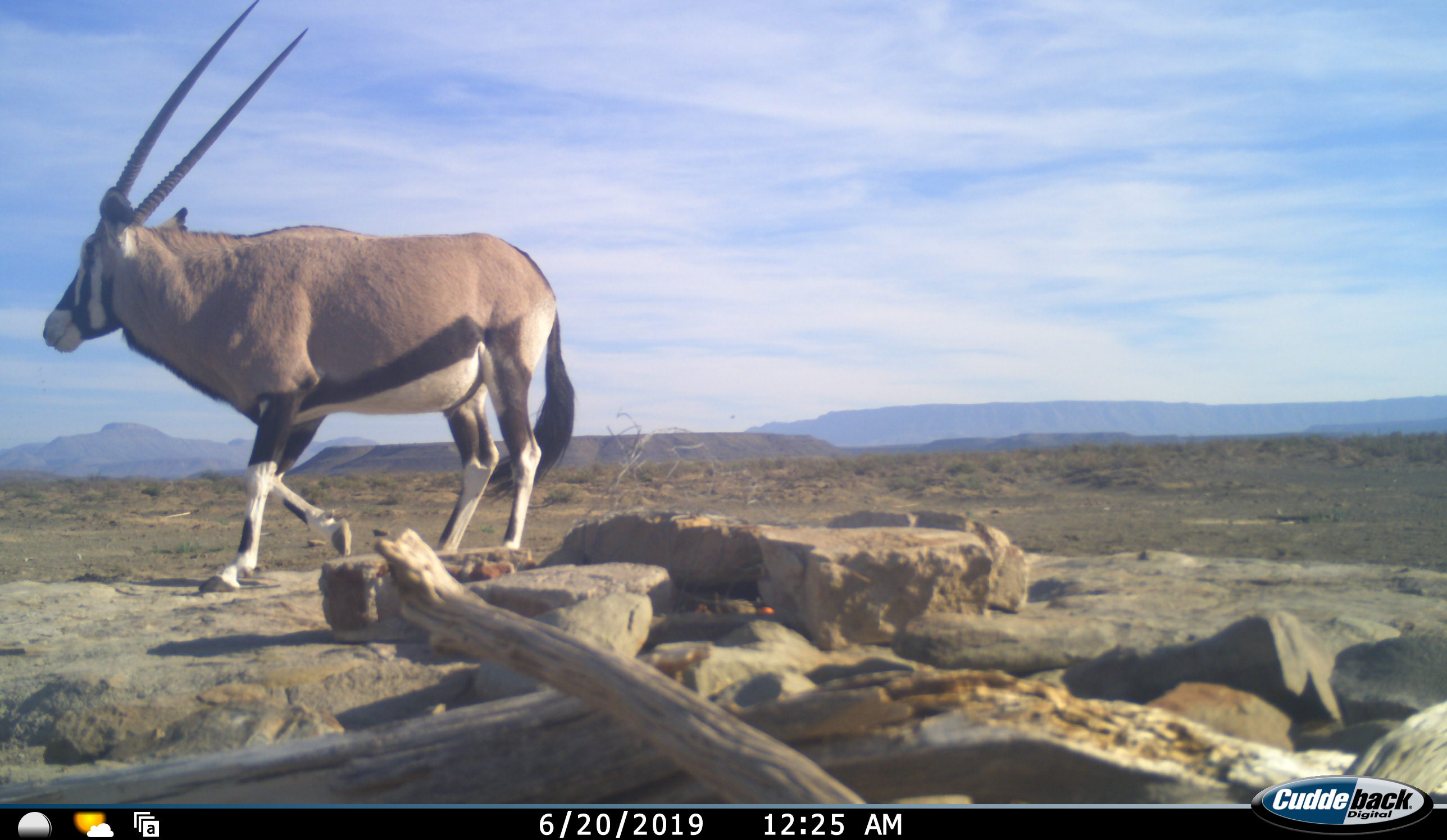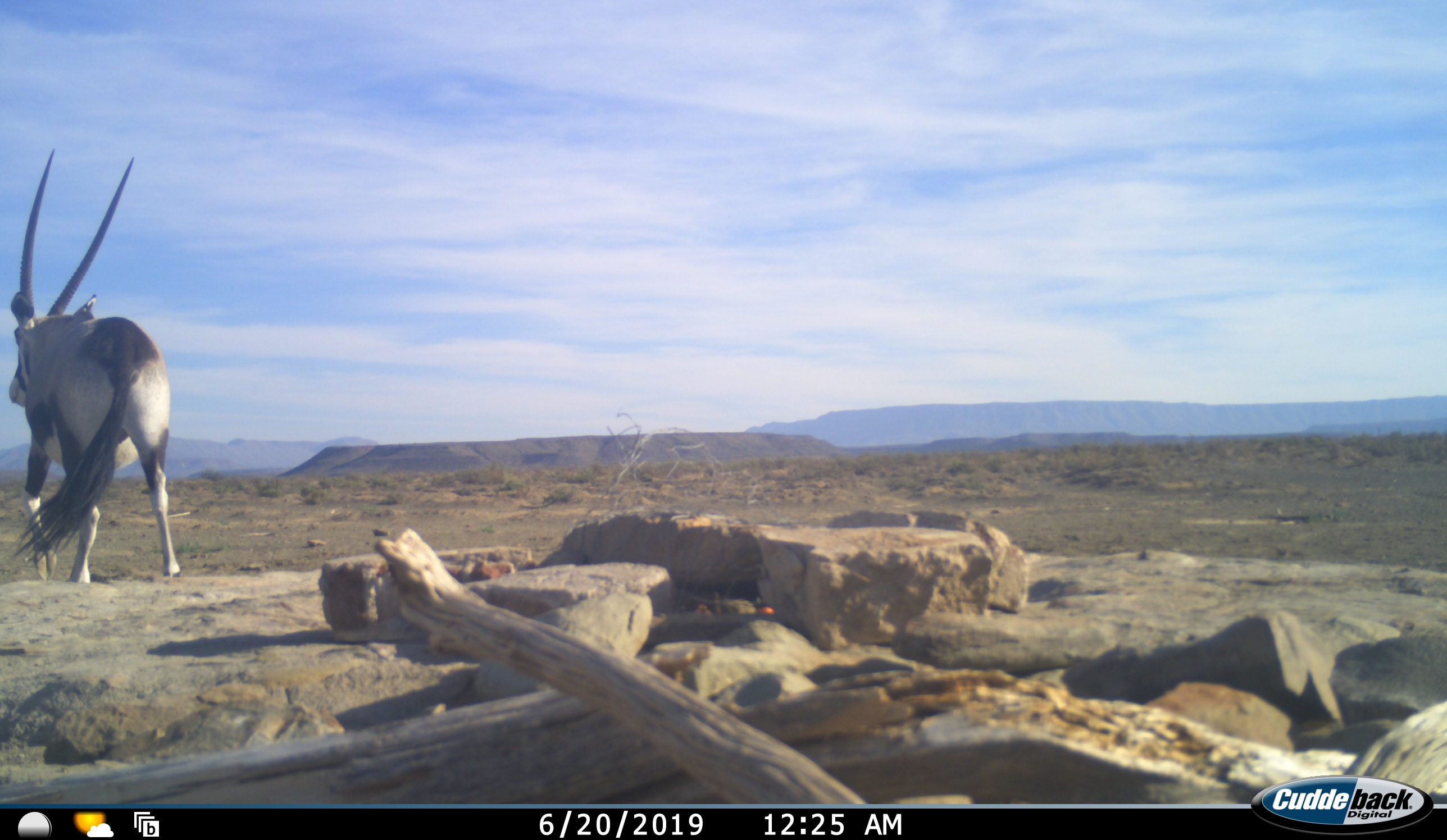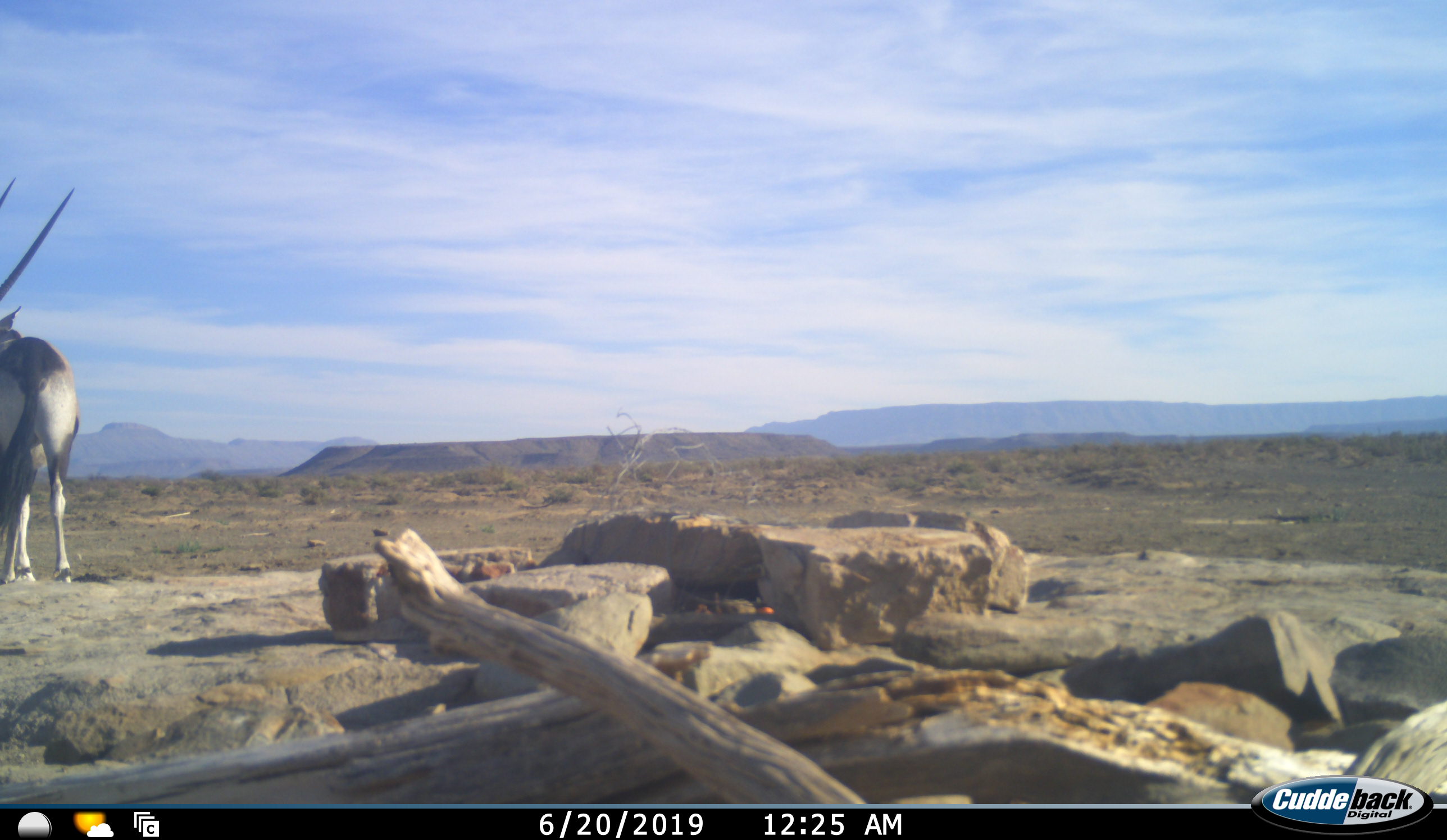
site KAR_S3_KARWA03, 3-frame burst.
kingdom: Animalia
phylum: Chordata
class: Mammalia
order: Artiodactyla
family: Bovidae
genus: Oryx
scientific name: Oryx gazella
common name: gemsbok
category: oryx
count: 1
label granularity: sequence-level